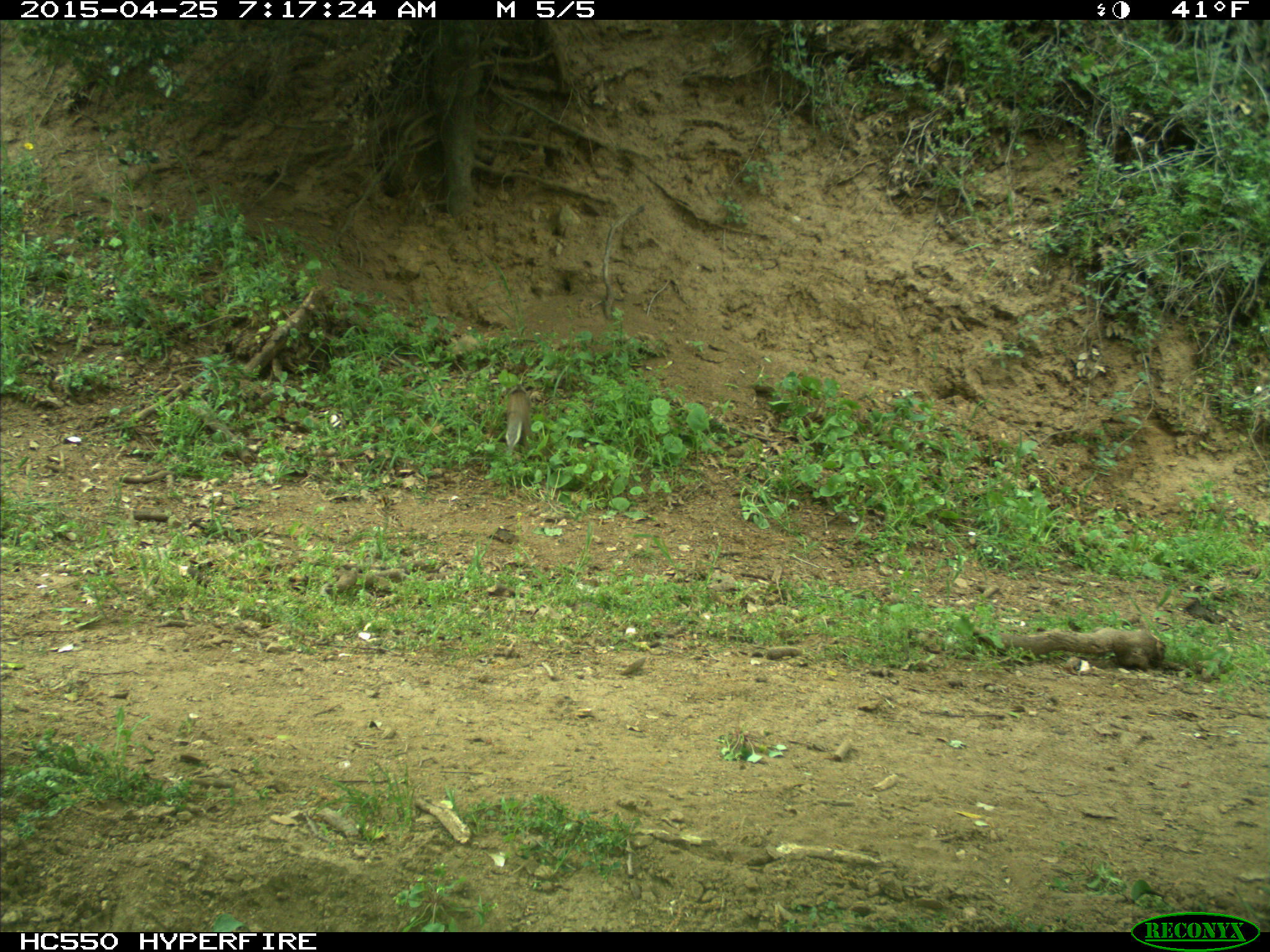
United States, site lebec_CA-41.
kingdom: Animalia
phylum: Chordata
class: Mammalia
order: Rodentia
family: Sciuridae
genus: Otospermophilus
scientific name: Otospermophilus beecheyi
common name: california ground squirrel